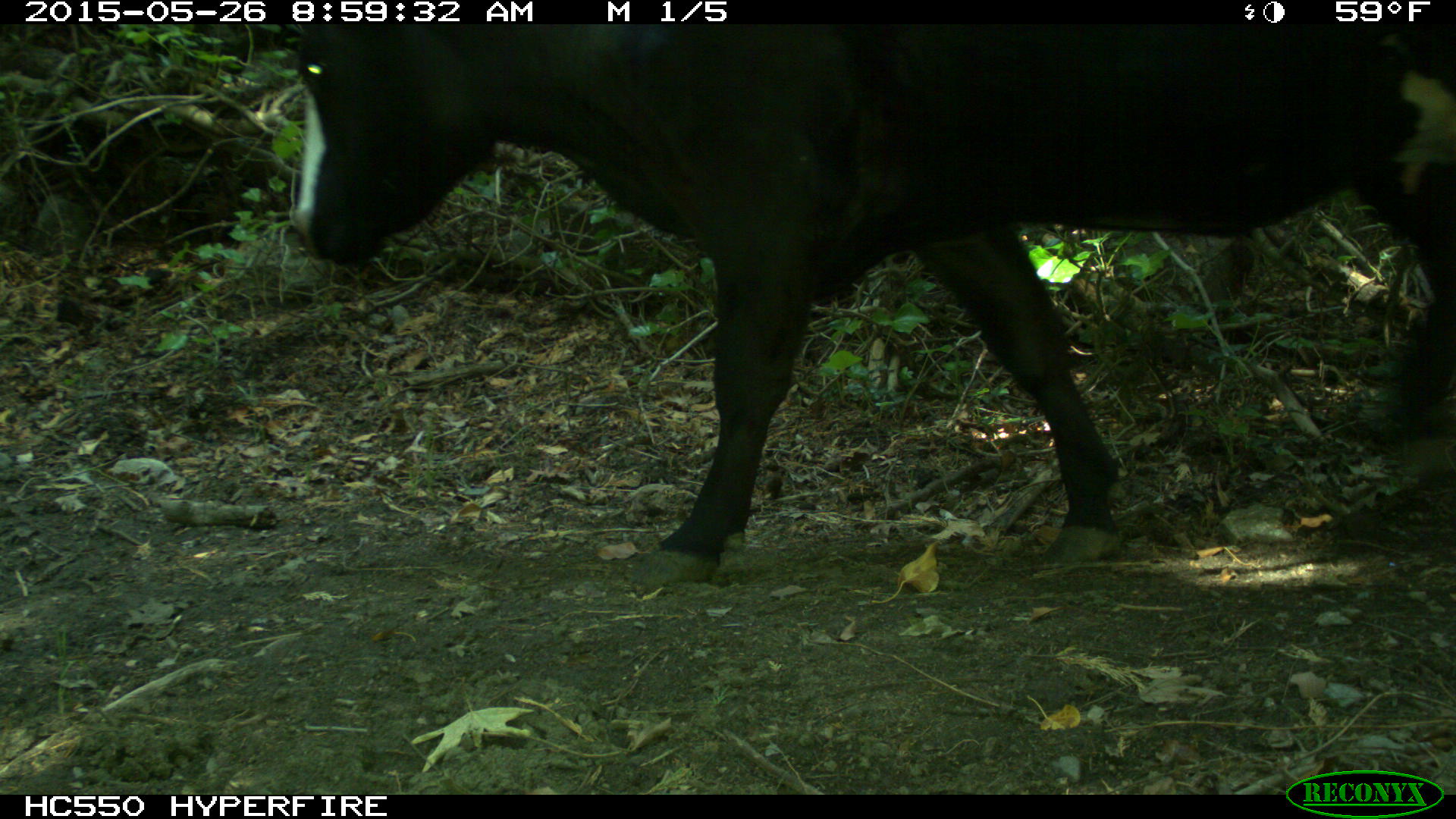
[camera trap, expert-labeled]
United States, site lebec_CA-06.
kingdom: Animalia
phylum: Chordata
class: Mammalia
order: Artiodactyla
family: Bovidae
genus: Bos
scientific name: Bos taurus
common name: domestic cow